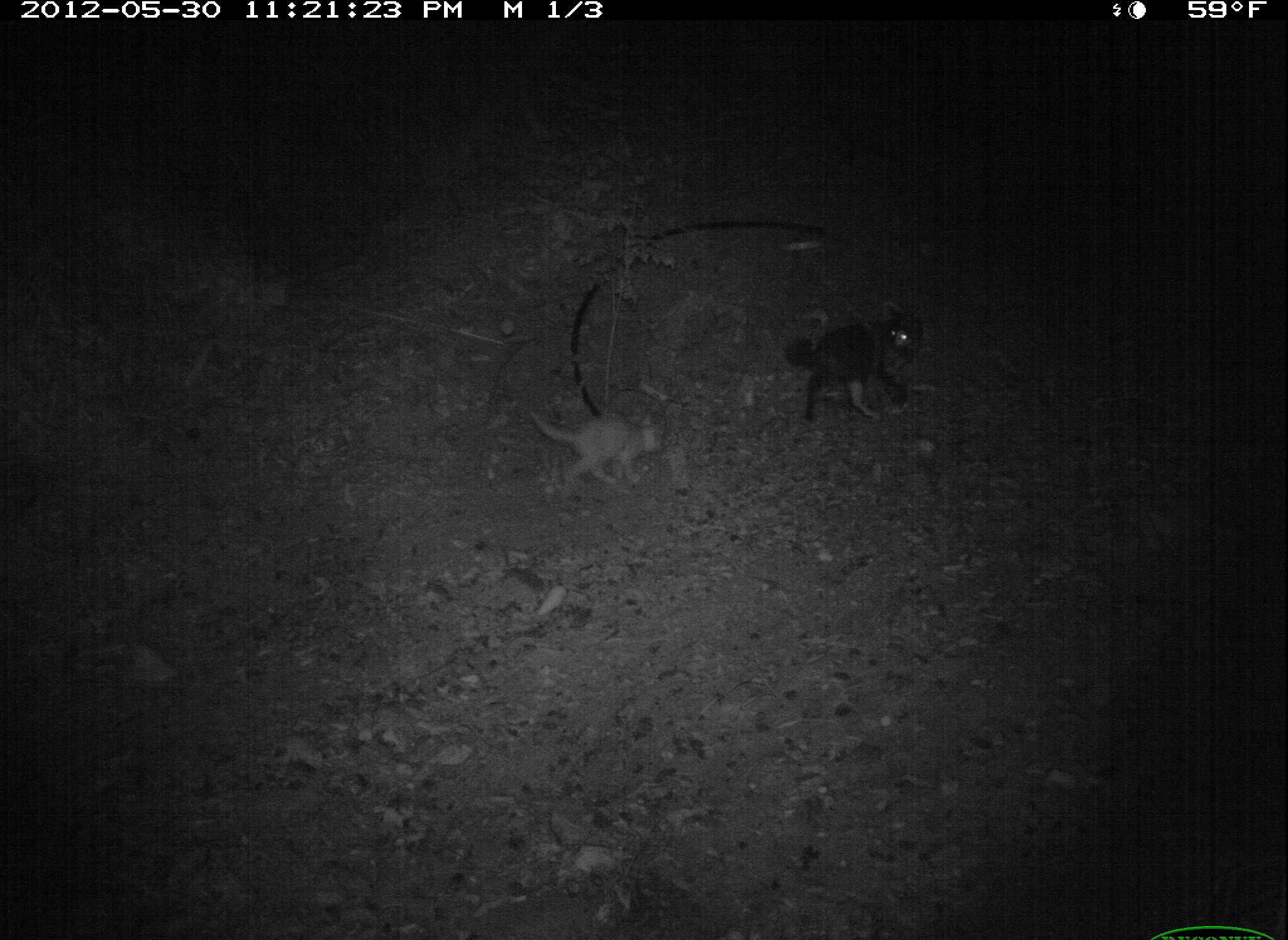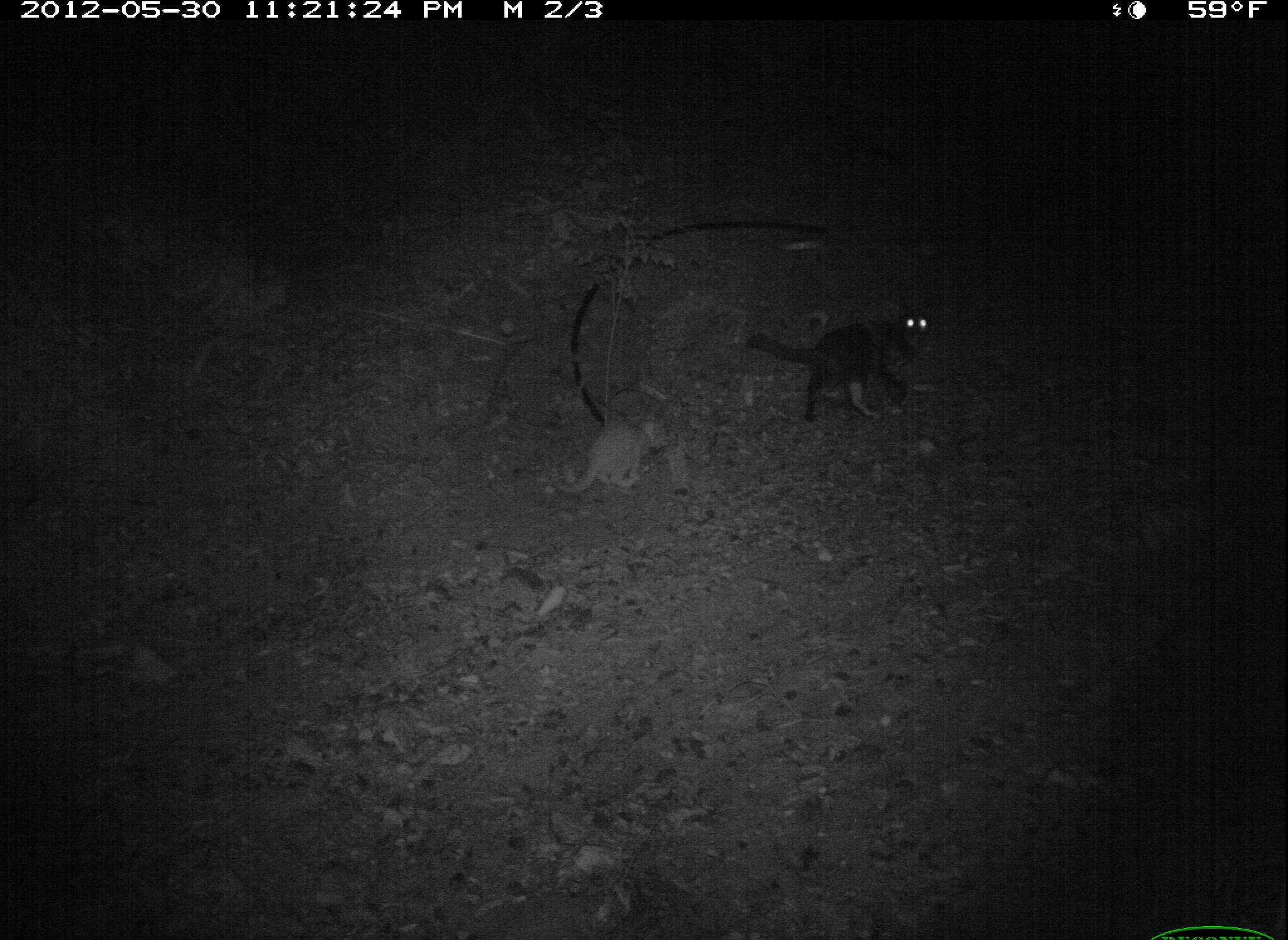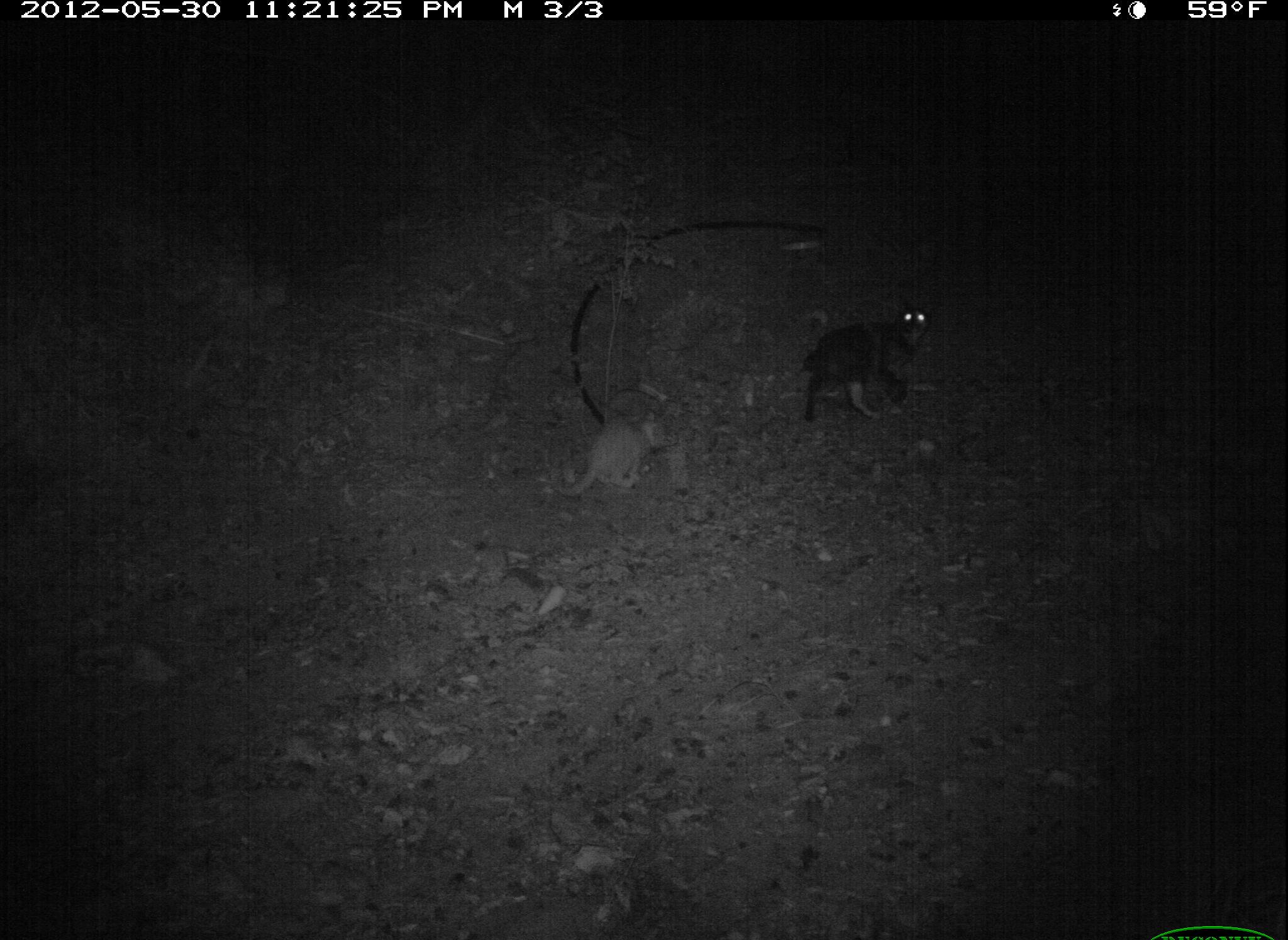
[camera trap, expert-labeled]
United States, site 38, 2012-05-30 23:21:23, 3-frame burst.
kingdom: Animalia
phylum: Chordata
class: Mammalia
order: Carnivora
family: Felidae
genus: Felis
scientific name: Felis catus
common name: cat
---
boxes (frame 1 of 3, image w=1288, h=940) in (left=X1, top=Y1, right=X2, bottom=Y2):
cat: (left=769, top=284, right=956, bottom=429); (left=515, top=383, right=681, bottom=498)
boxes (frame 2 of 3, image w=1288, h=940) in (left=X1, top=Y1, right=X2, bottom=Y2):
cat: (left=741, top=283, right=948, bottom=437); (left=544, top=391, right=686, bottom=523)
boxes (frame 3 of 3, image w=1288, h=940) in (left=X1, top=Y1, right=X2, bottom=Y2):
cat: (left=789, top=282, right=950, bottom=438); (left=535, top=395, right=691, bottom=528)